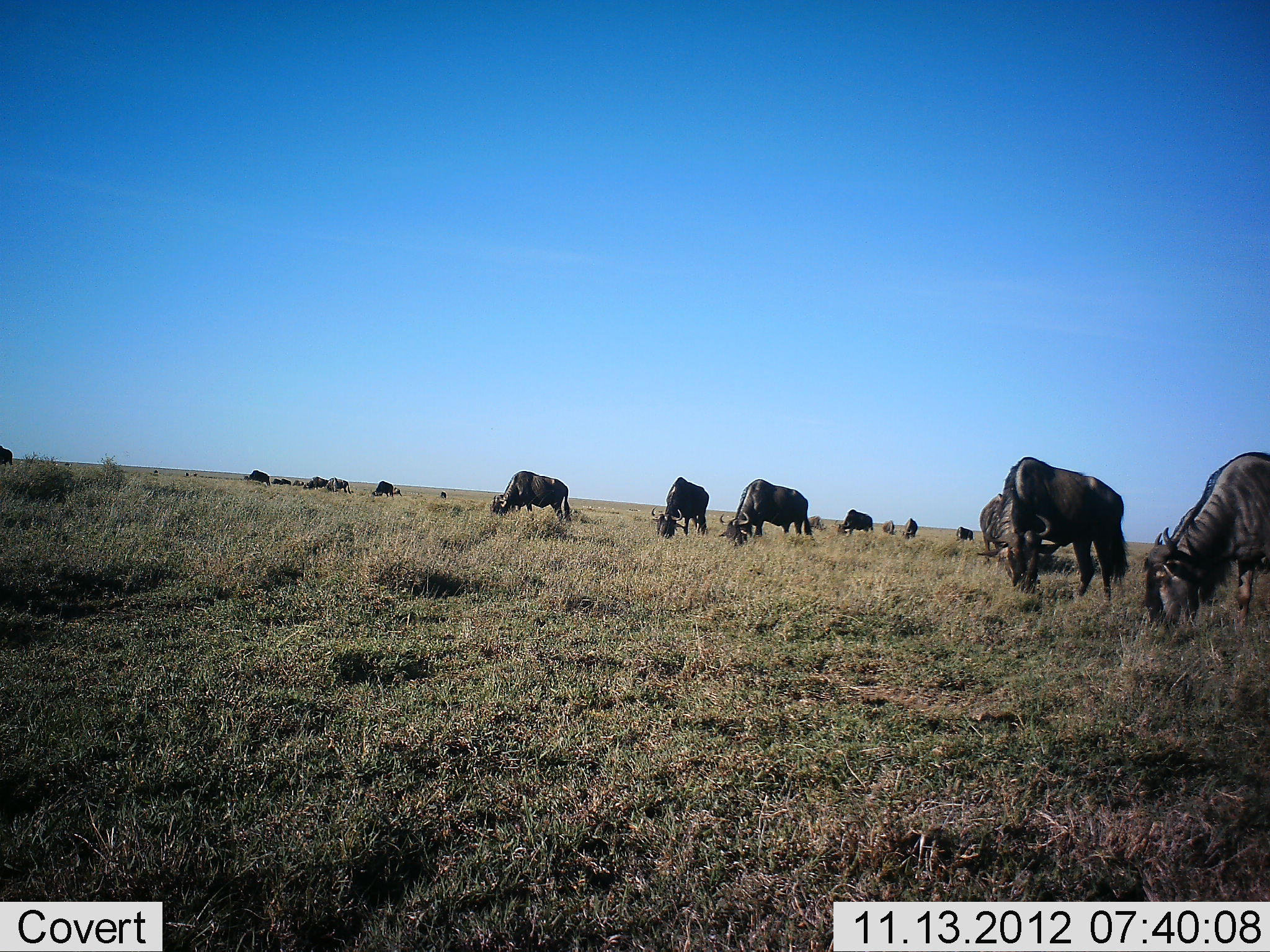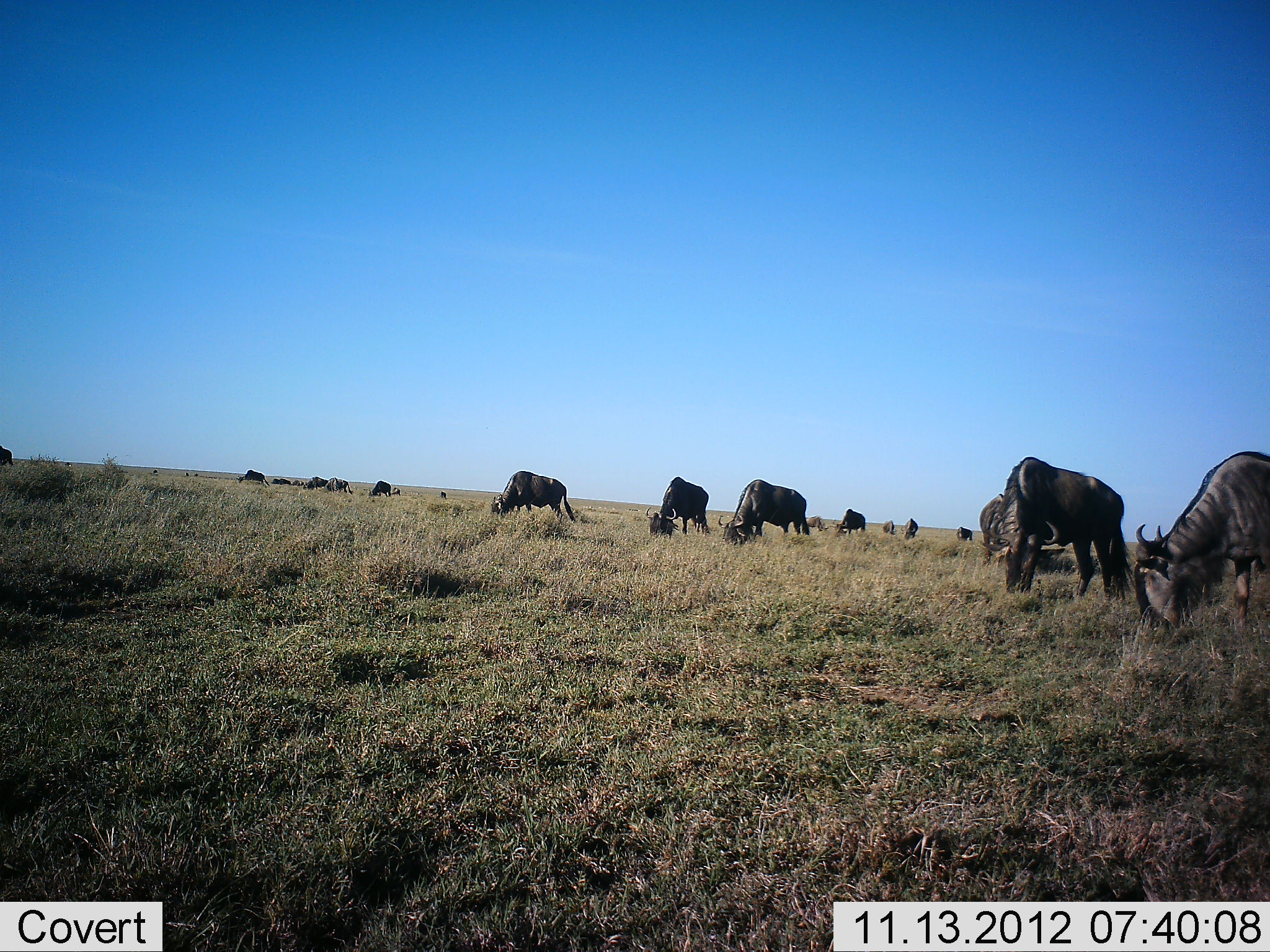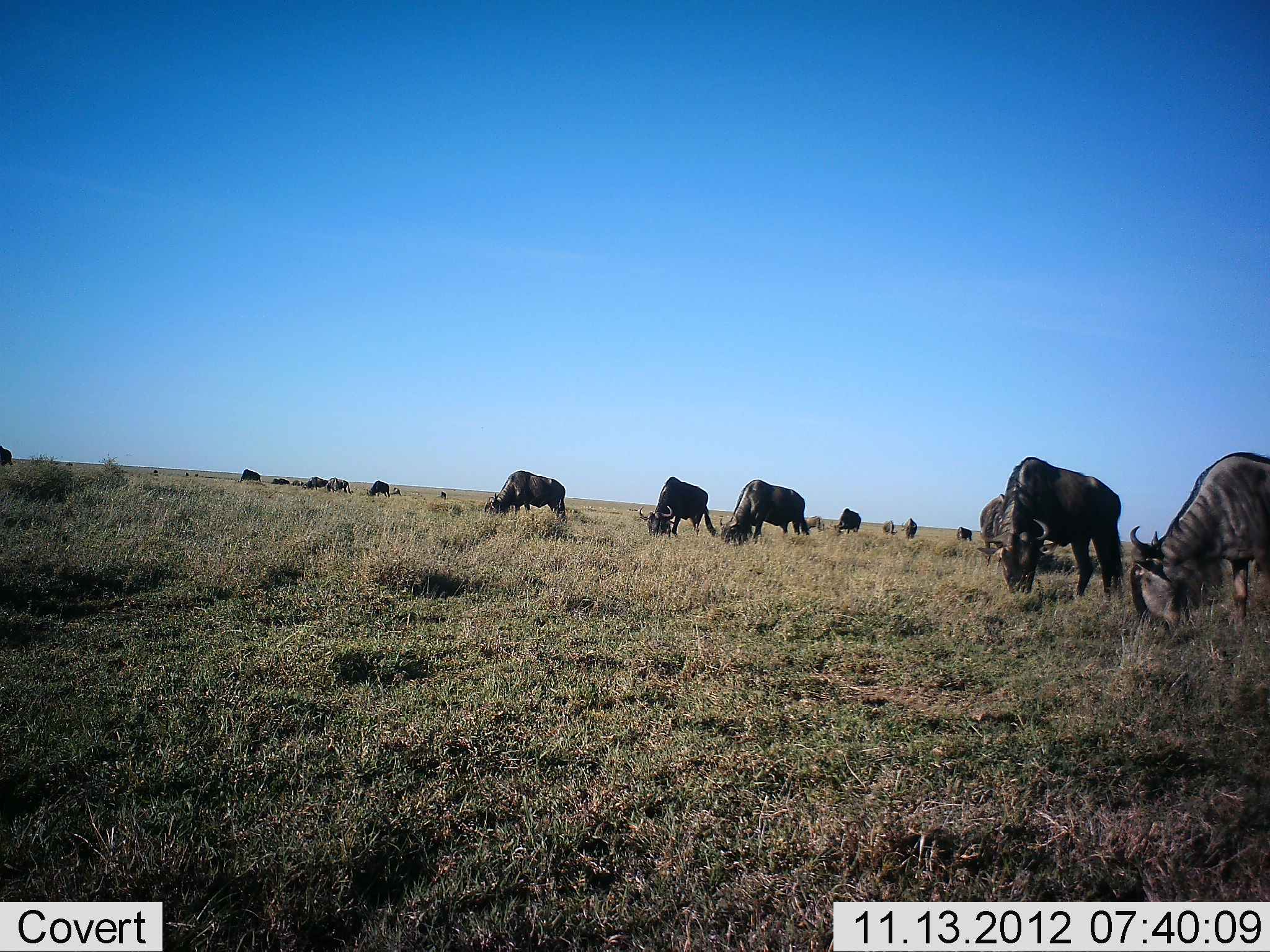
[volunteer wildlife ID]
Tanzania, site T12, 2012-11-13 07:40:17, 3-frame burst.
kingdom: Animalia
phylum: Chordata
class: Mammalia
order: Artiodactyla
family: Bovidae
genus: Connochaetes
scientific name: Connochaetes taurinus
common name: blue wildebeest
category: wildebeest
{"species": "wildebeest (blue wildebeest) (Connochaetes taurinus)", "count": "11-50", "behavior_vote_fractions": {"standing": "20%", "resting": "10%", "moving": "10%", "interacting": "0%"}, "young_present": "10%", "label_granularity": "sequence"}